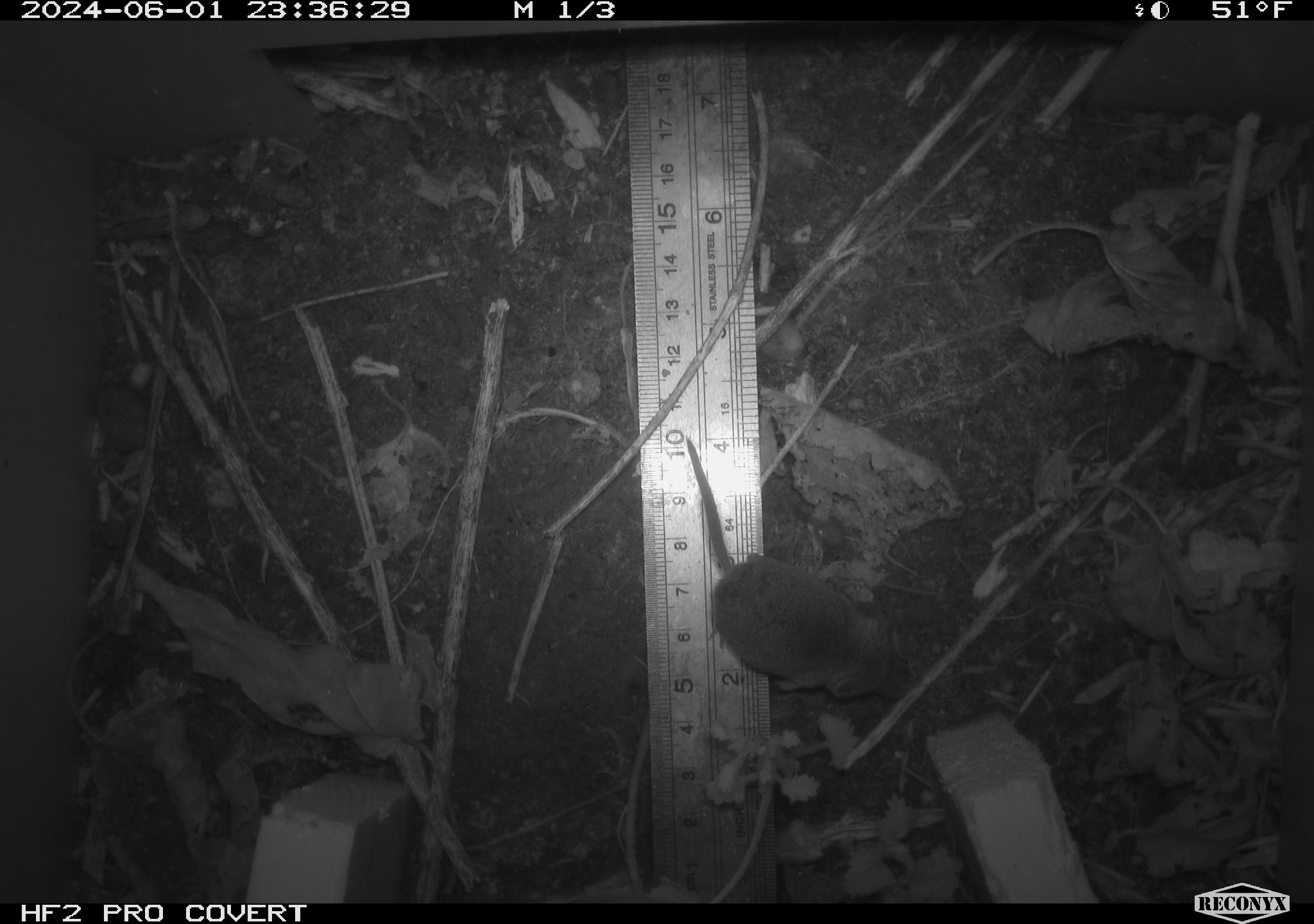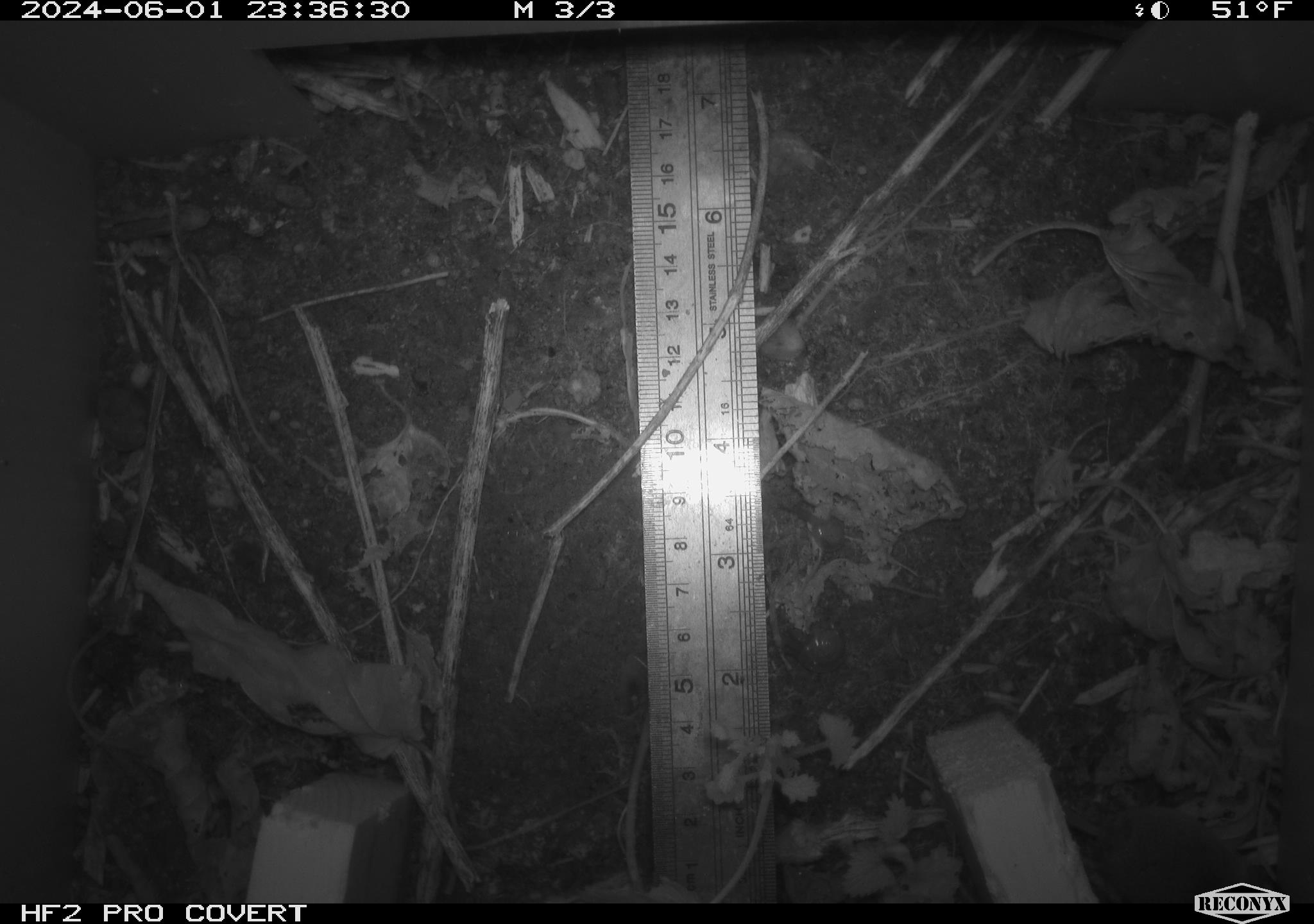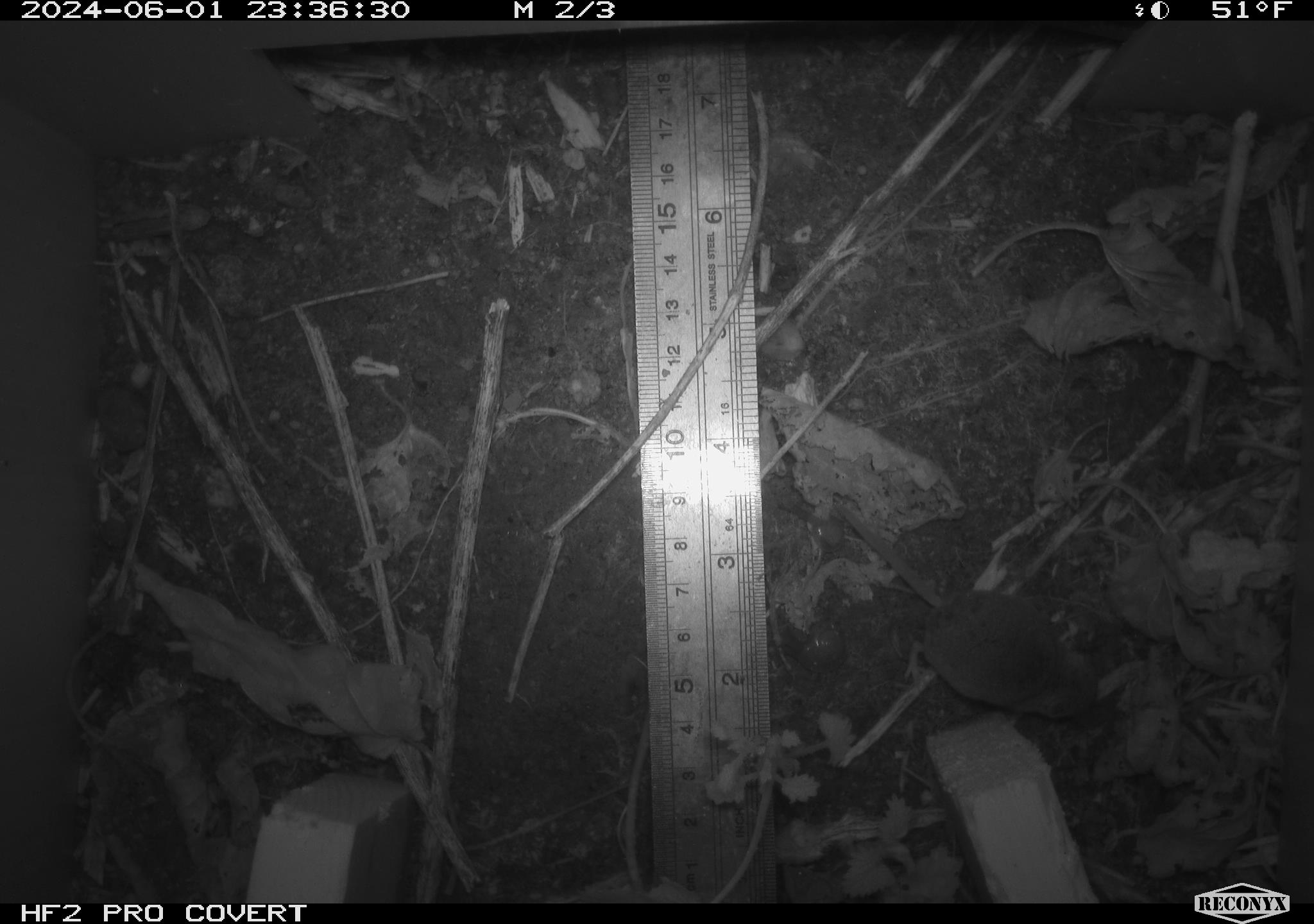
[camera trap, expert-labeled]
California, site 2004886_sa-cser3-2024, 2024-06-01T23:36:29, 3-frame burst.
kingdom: Animalia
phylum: Chordata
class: Mammalia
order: Eulipotyphla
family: Soricidae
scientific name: Soricidae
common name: shrews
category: soricidae family